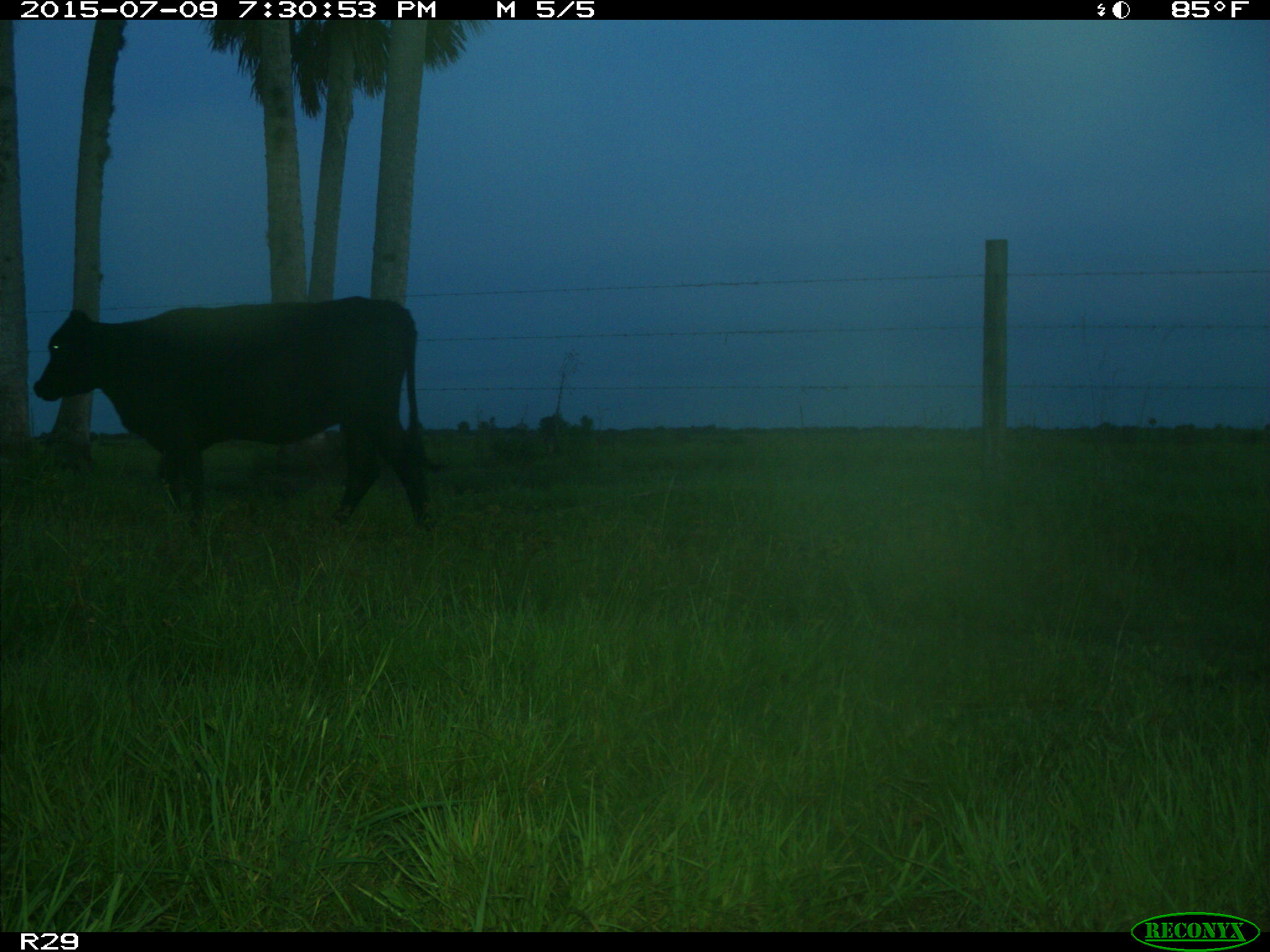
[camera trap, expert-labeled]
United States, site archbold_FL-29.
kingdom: Animalia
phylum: Chordata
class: Mammalia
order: Artiodactyla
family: Bovidae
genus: Bos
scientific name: Bos taurus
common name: domestic cow